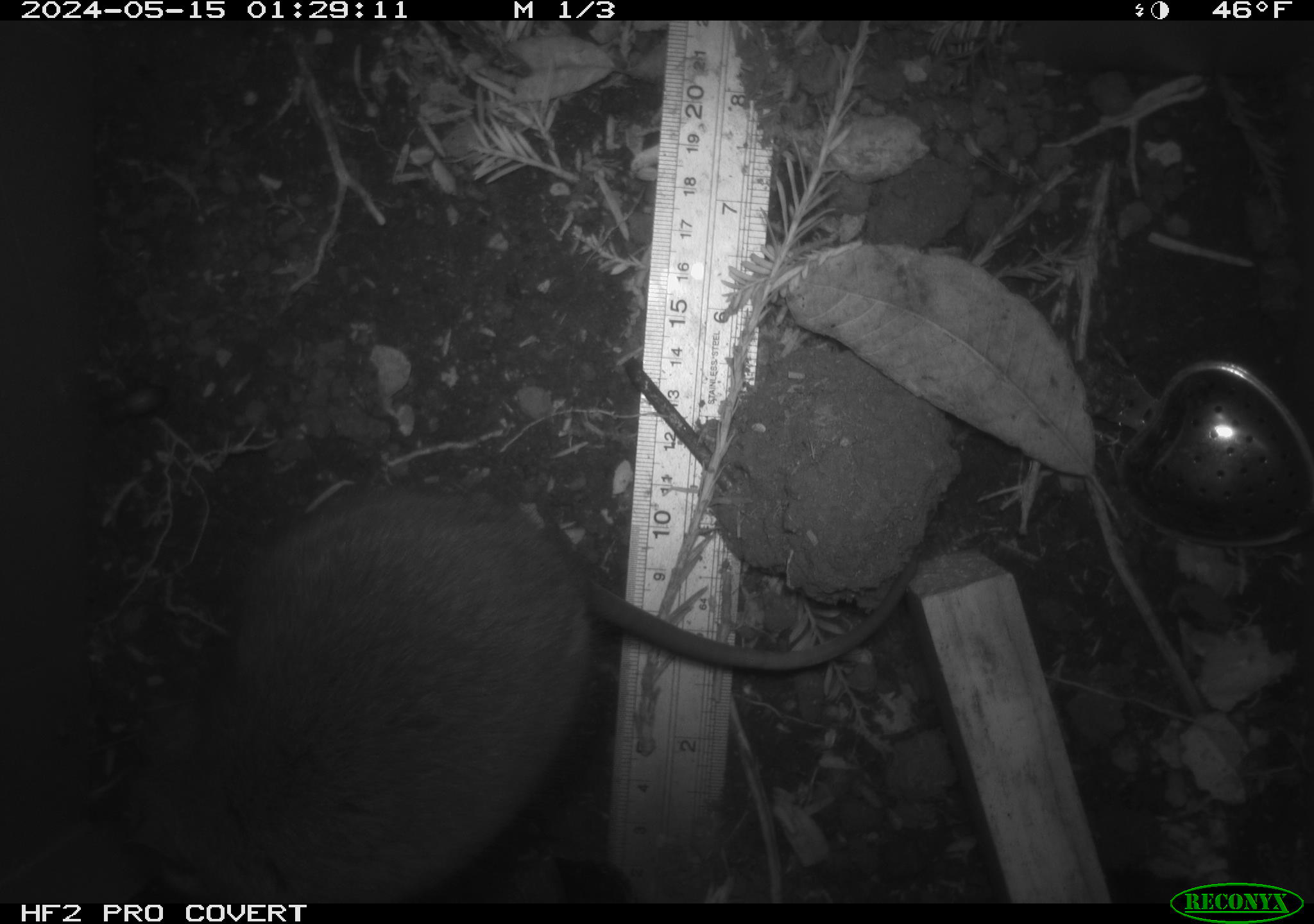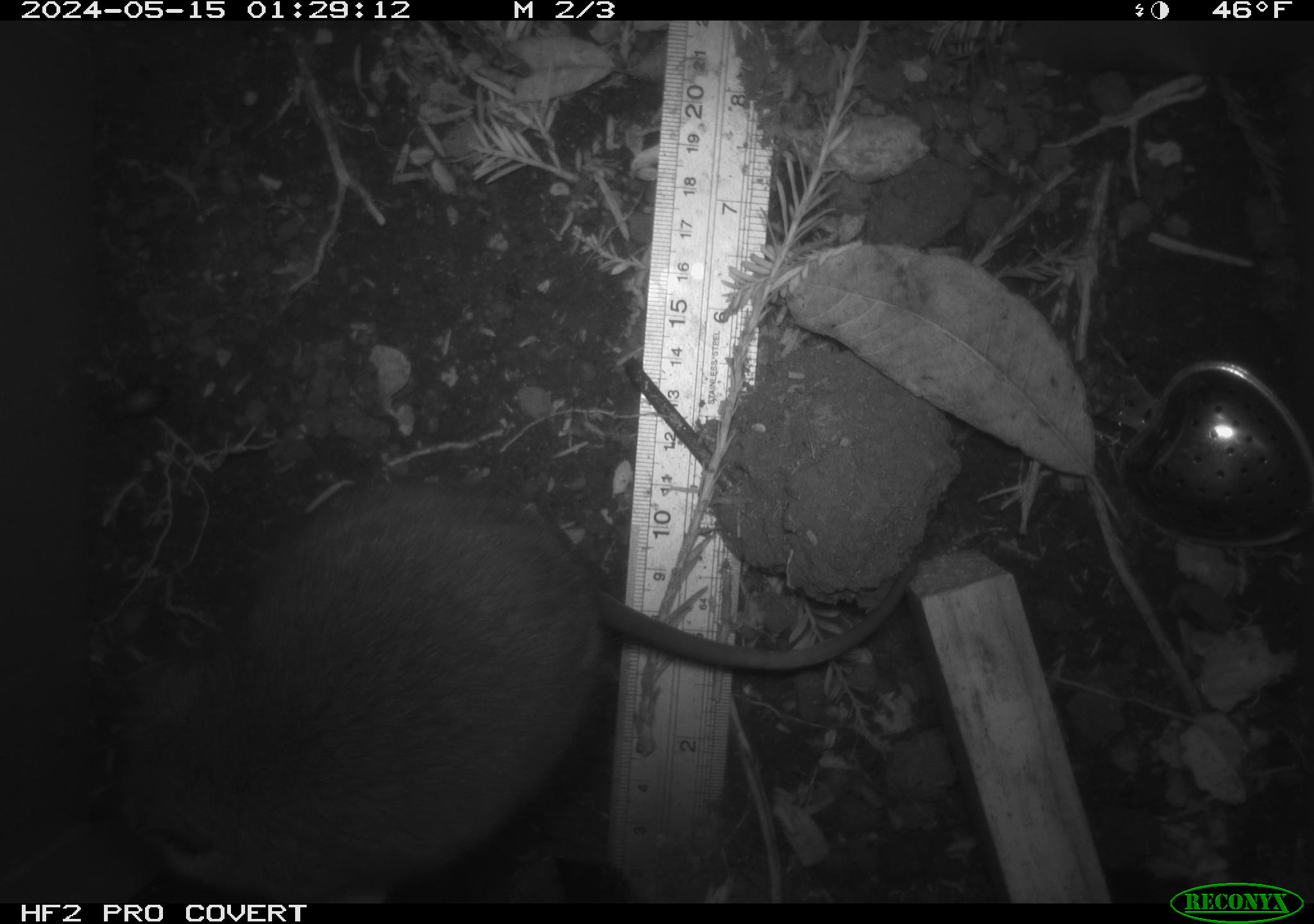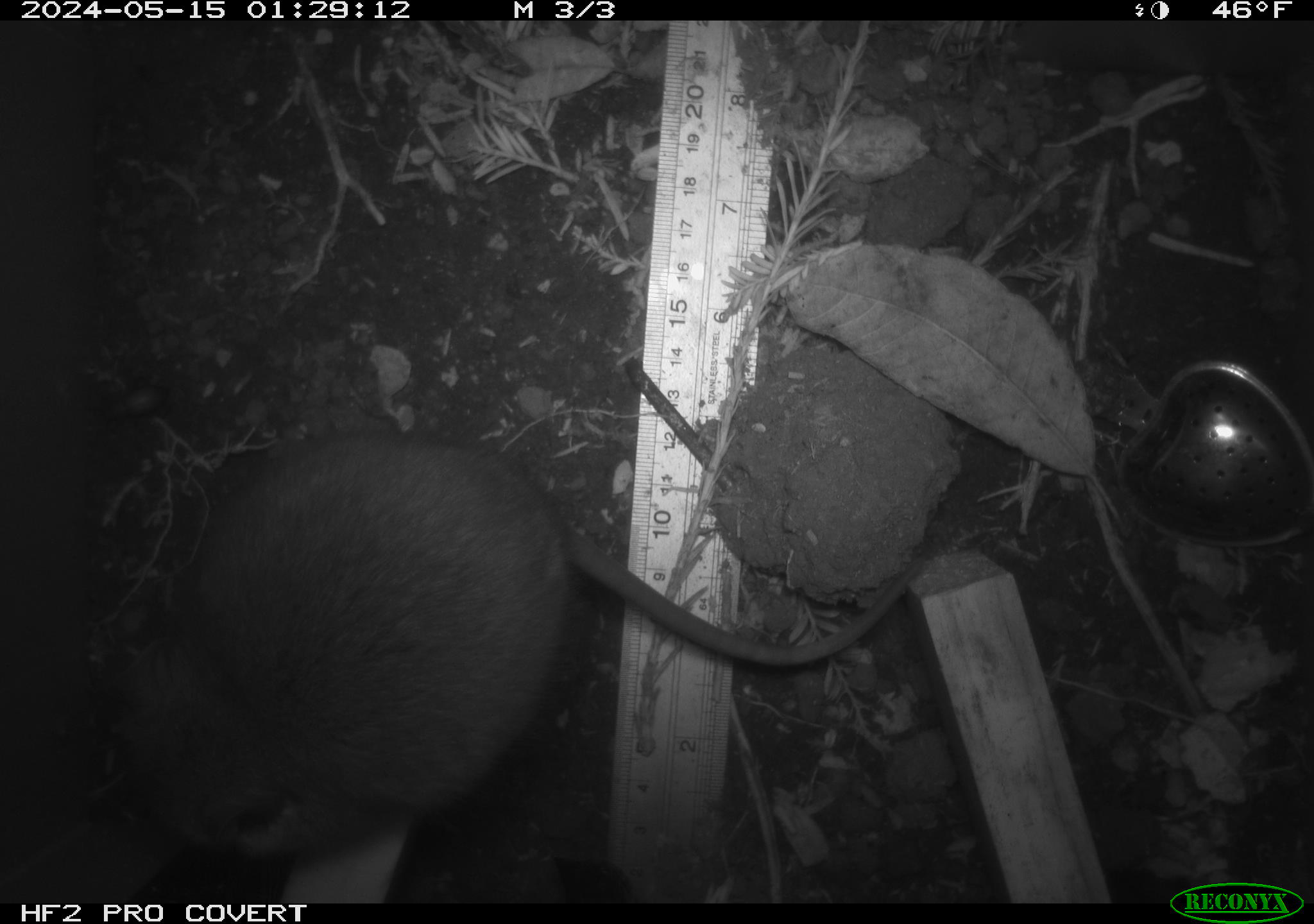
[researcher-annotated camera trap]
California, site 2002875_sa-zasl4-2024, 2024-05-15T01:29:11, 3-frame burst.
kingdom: Animalia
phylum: Chordata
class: Mammalia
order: Rodentia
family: Cricetidae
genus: Neotoma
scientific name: Neotoma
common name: pack rat or woodrat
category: neotoma species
Neotoma species (pack rat or woodrat) (Neotoma).